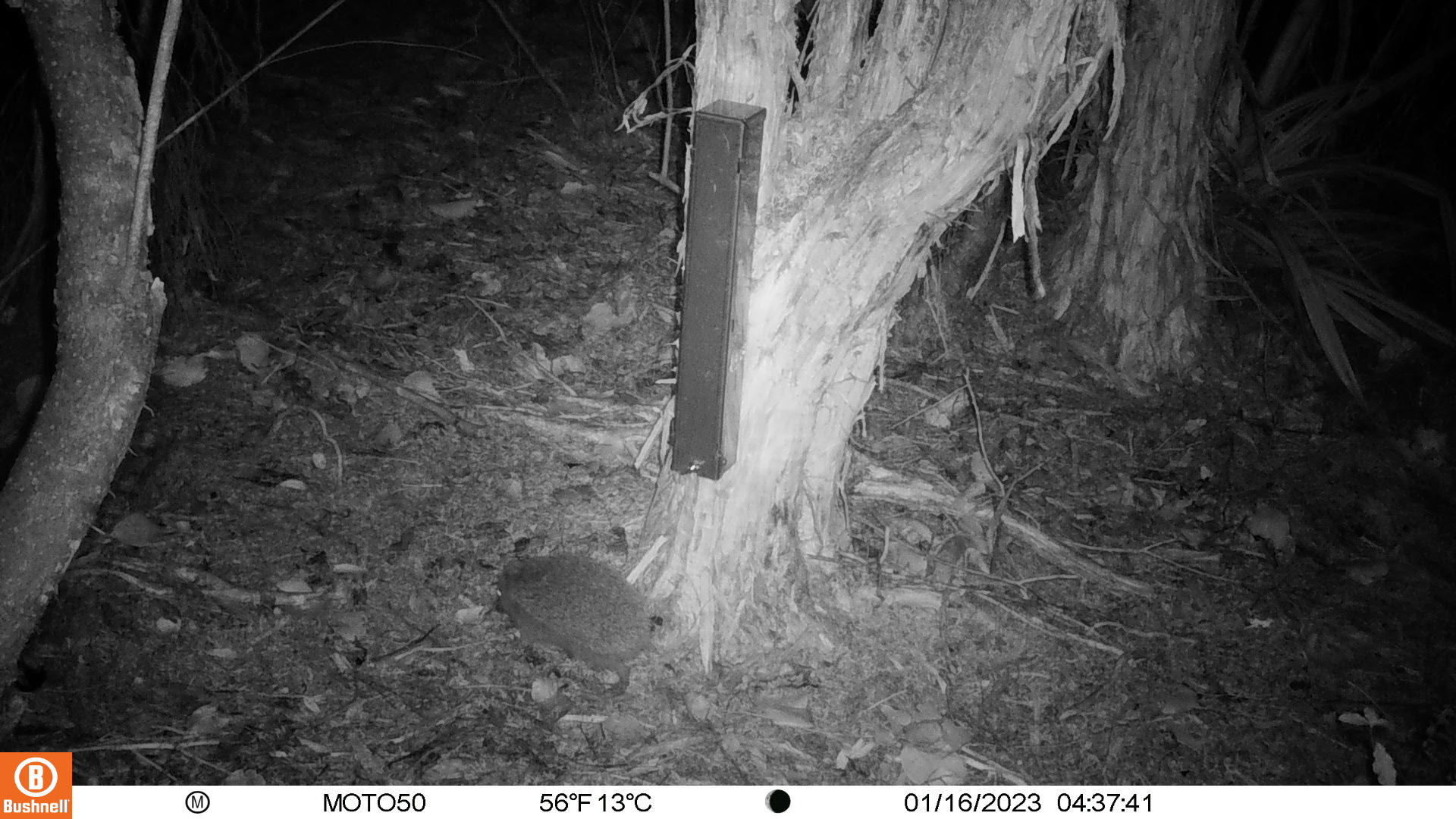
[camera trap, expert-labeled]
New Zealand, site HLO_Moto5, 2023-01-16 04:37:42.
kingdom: Animalia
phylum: Chordata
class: Mammalia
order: Eulipotyphla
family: Erinaceidae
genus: Erinaceus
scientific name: Erinaceus europaeus europaeus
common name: european hedgehog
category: hedgehog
Hedgehog (european hedgehog) (Erinaceus europaeus europaeus).